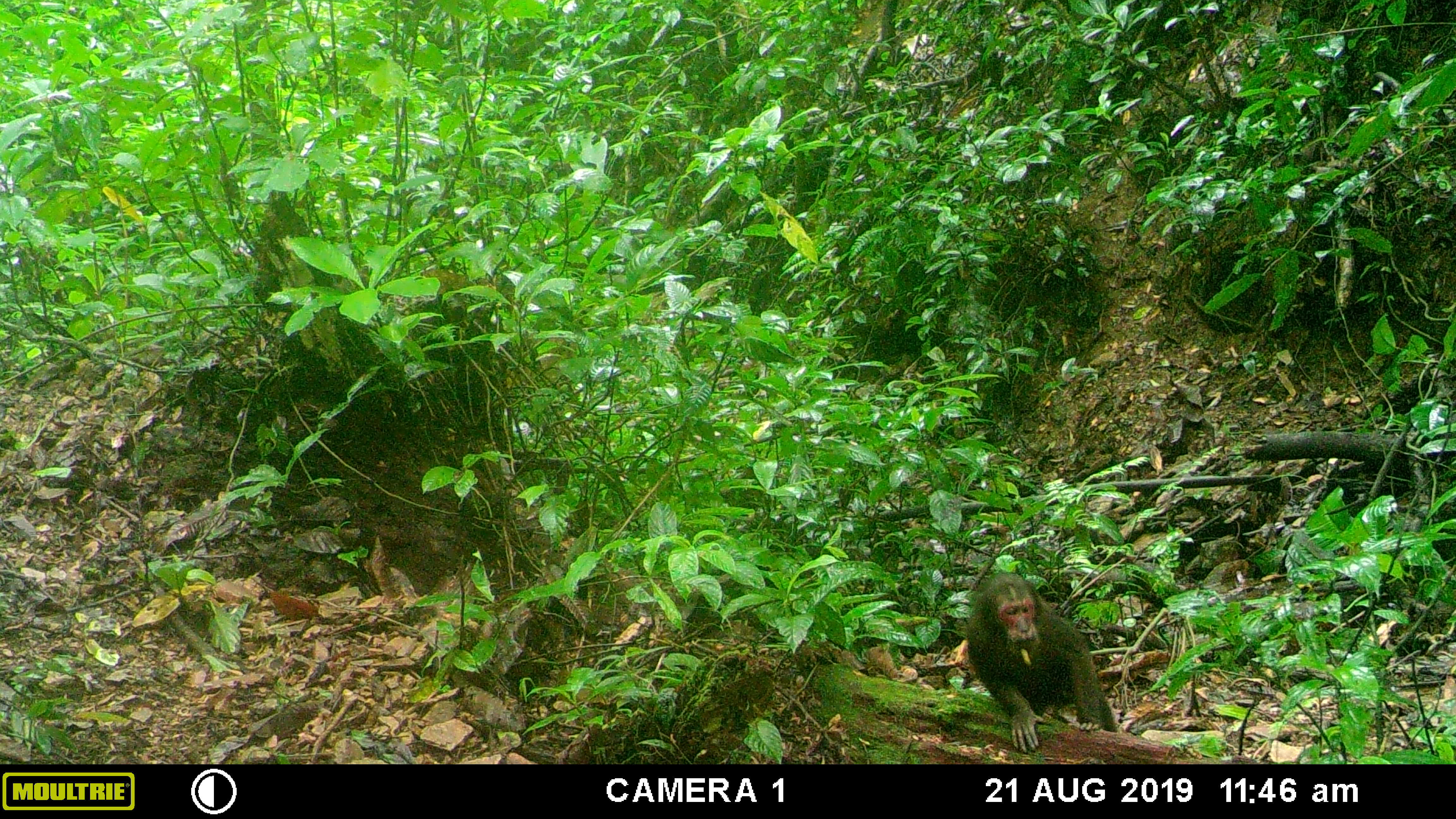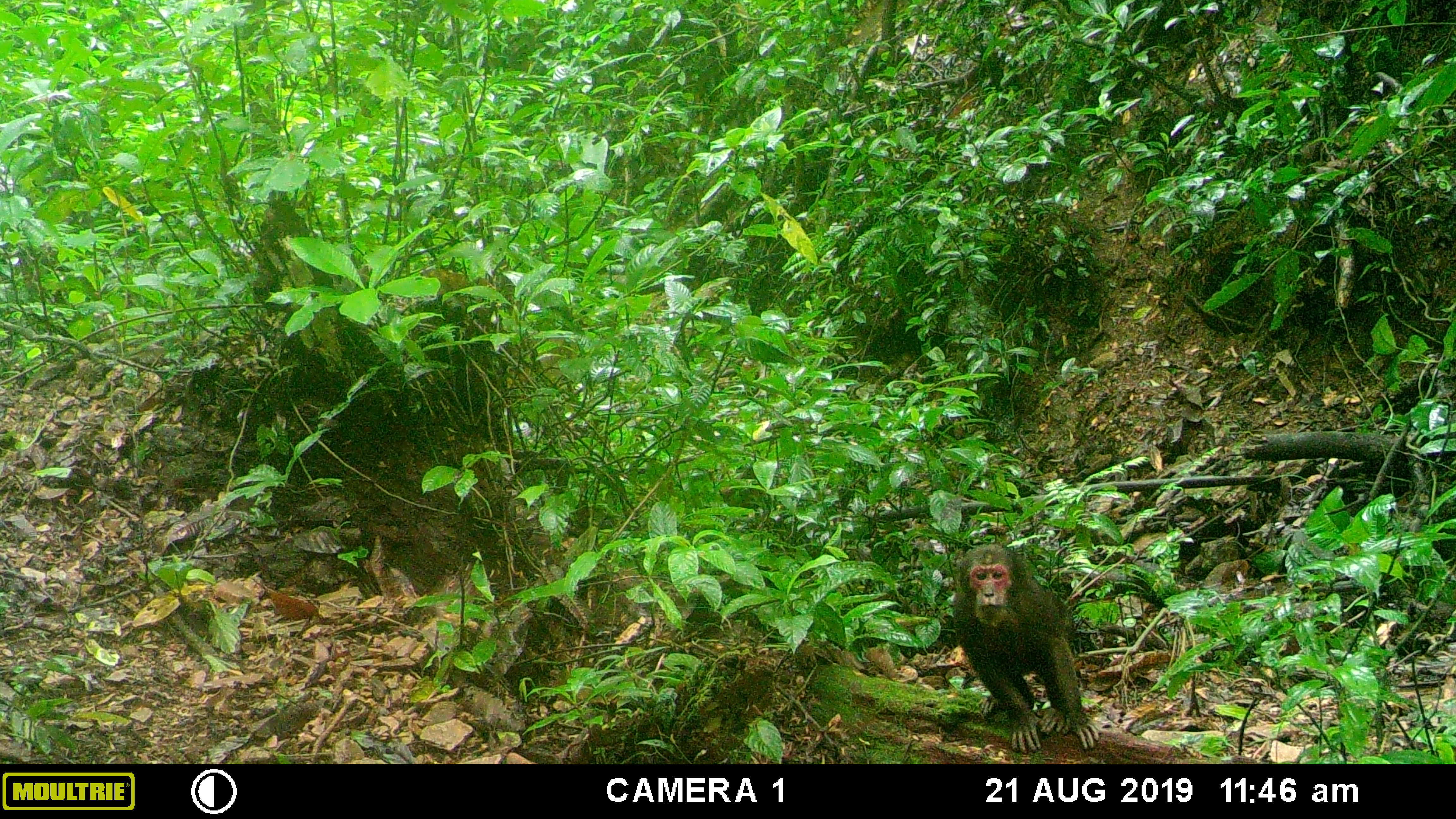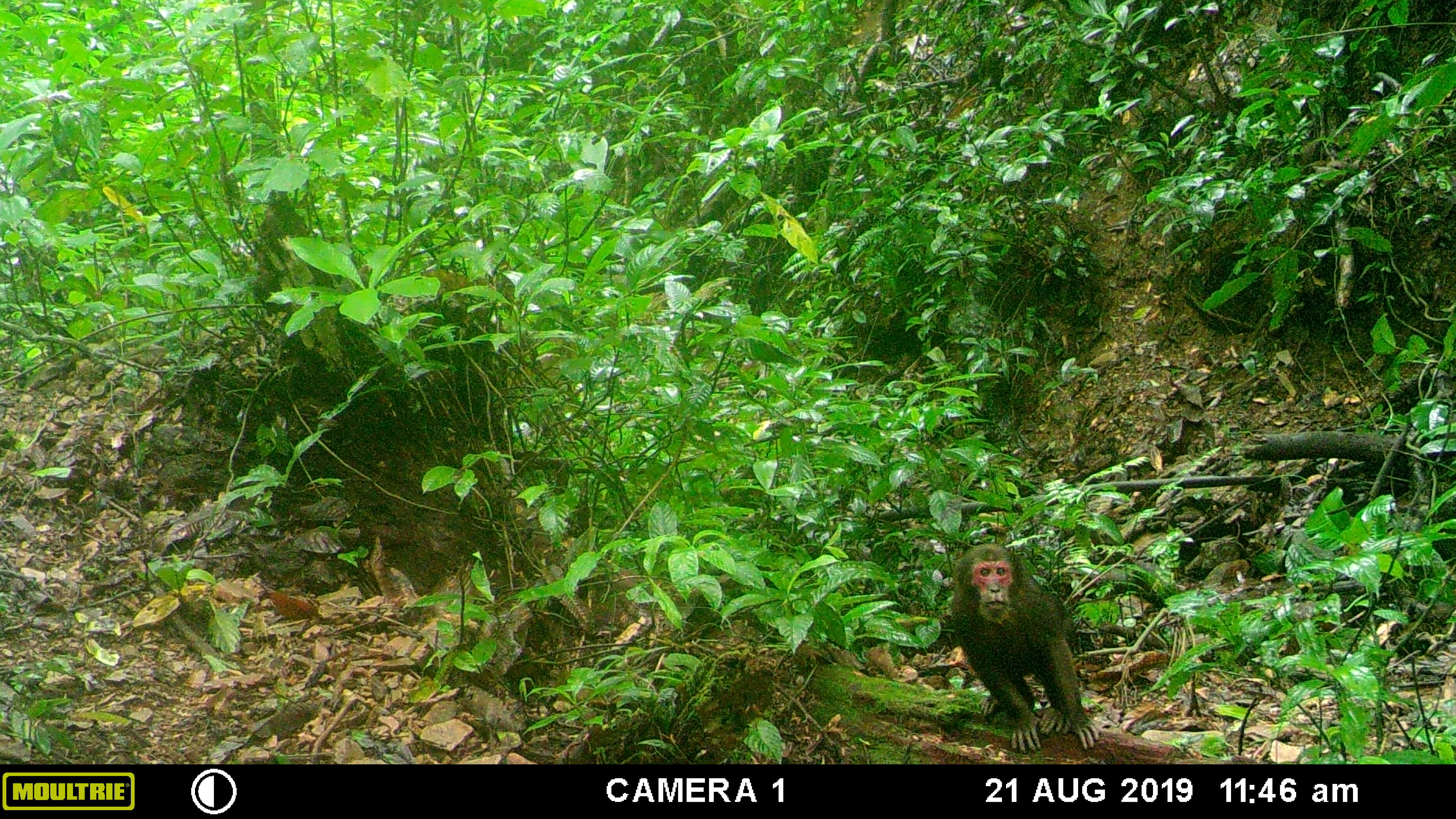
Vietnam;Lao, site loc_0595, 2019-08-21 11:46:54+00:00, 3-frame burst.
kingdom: Animalia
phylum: Chordata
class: Mammalia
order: Primates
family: Cercopithecidae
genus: Macaca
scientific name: Macaca arctoides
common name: stump-tailed macaque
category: stump tailed macaque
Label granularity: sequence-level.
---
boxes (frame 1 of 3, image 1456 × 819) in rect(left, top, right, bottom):
stump tailed macaque: rect(965, 571, 1117, 754)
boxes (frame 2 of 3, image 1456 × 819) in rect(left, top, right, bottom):
stump tailed macaque: rect(952, 542, 1102, 754)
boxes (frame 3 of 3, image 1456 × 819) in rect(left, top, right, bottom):
stump tailed macaque: rect(951, 542, 1102, 753)